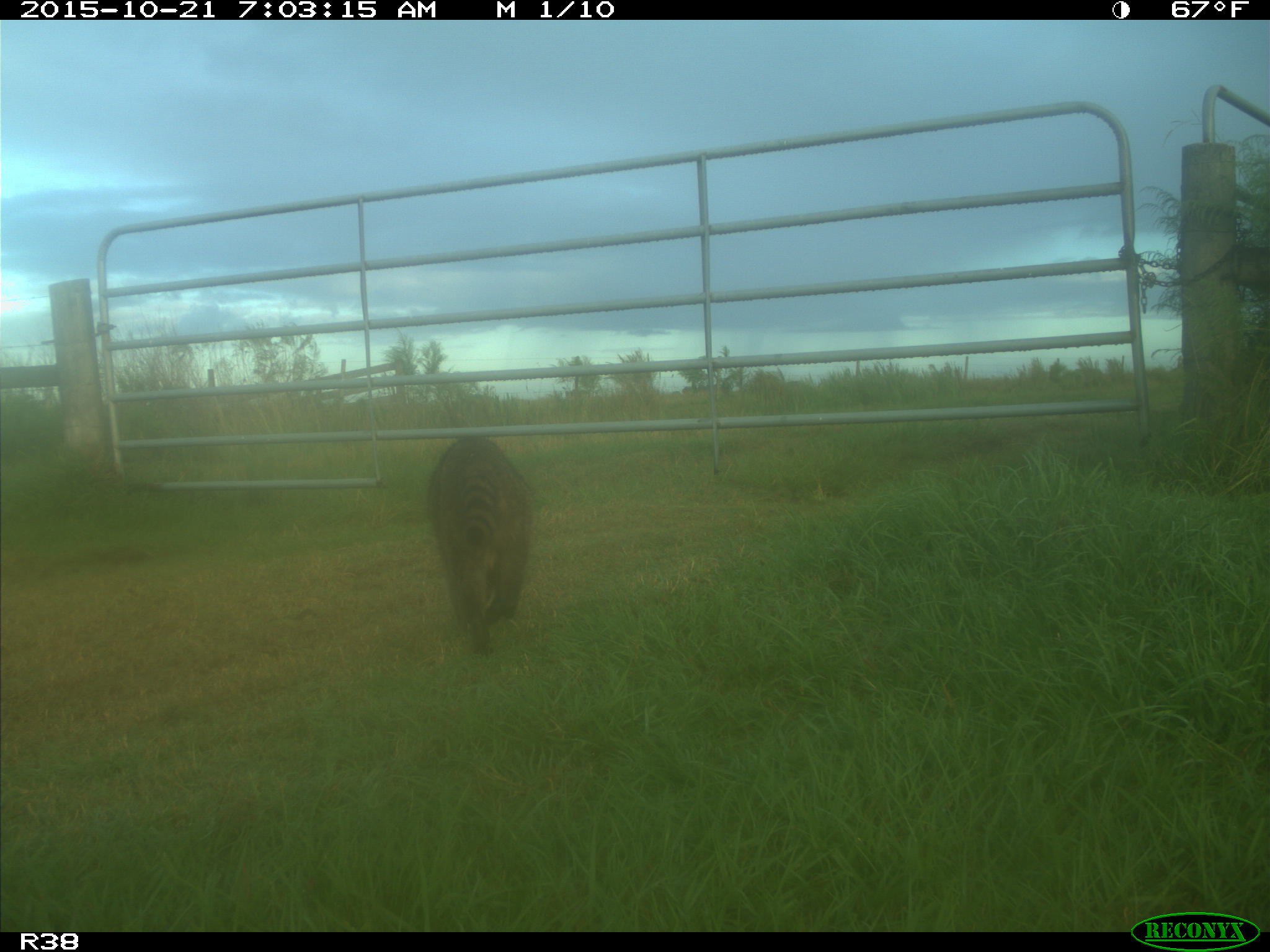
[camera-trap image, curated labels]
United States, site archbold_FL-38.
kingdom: Animalia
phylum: Chordata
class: Mammalia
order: Carnivora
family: Procyonidae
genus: Procyon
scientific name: Procyon lotor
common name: common raccoon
Procyon lotor (common raccoon).